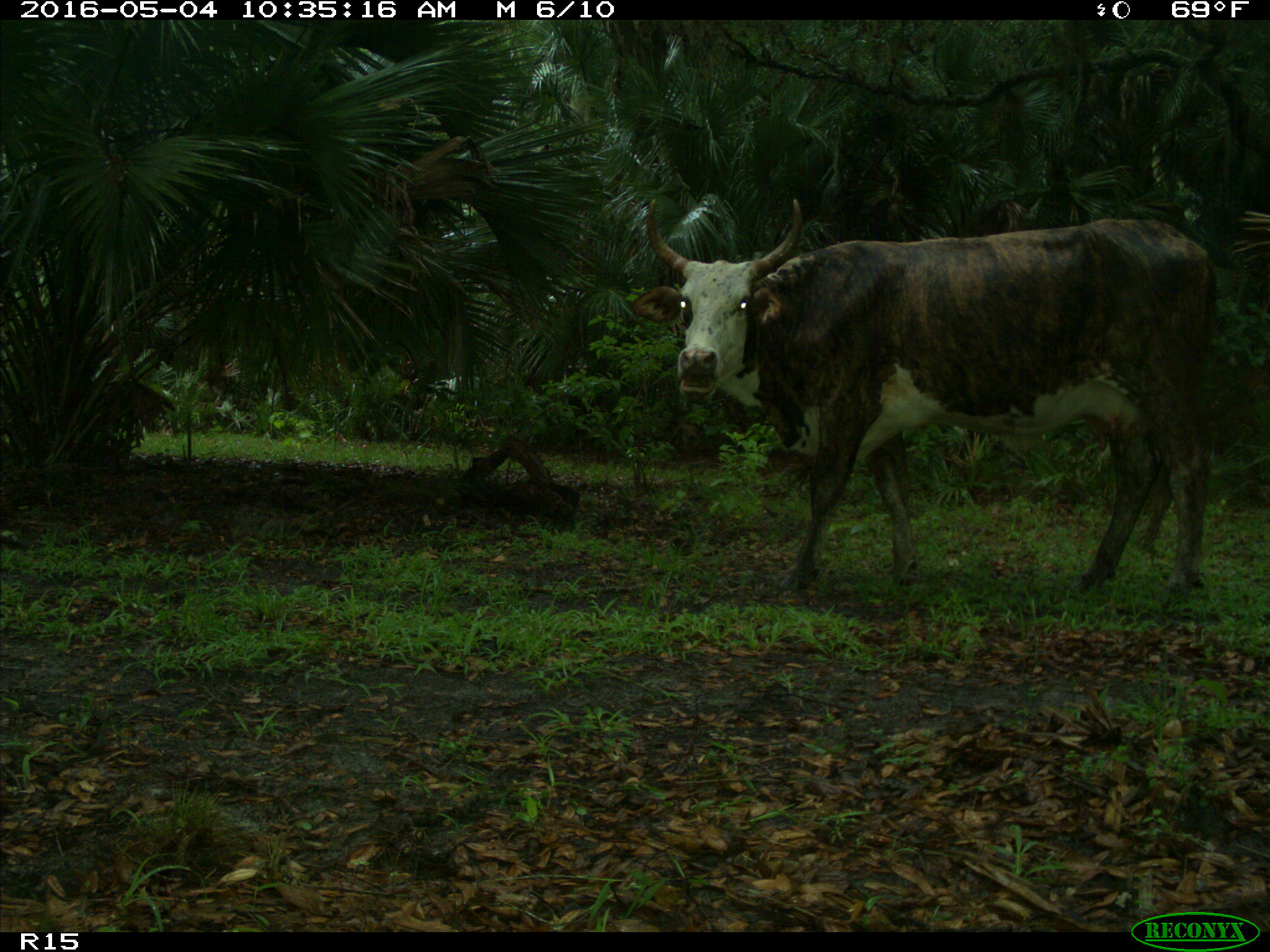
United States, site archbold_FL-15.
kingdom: Animalia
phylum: Chordata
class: Mammalia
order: Artiodactyla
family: Bovidae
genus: Bos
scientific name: Bos taurus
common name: domestic cow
Bos taurus (domestic cow).